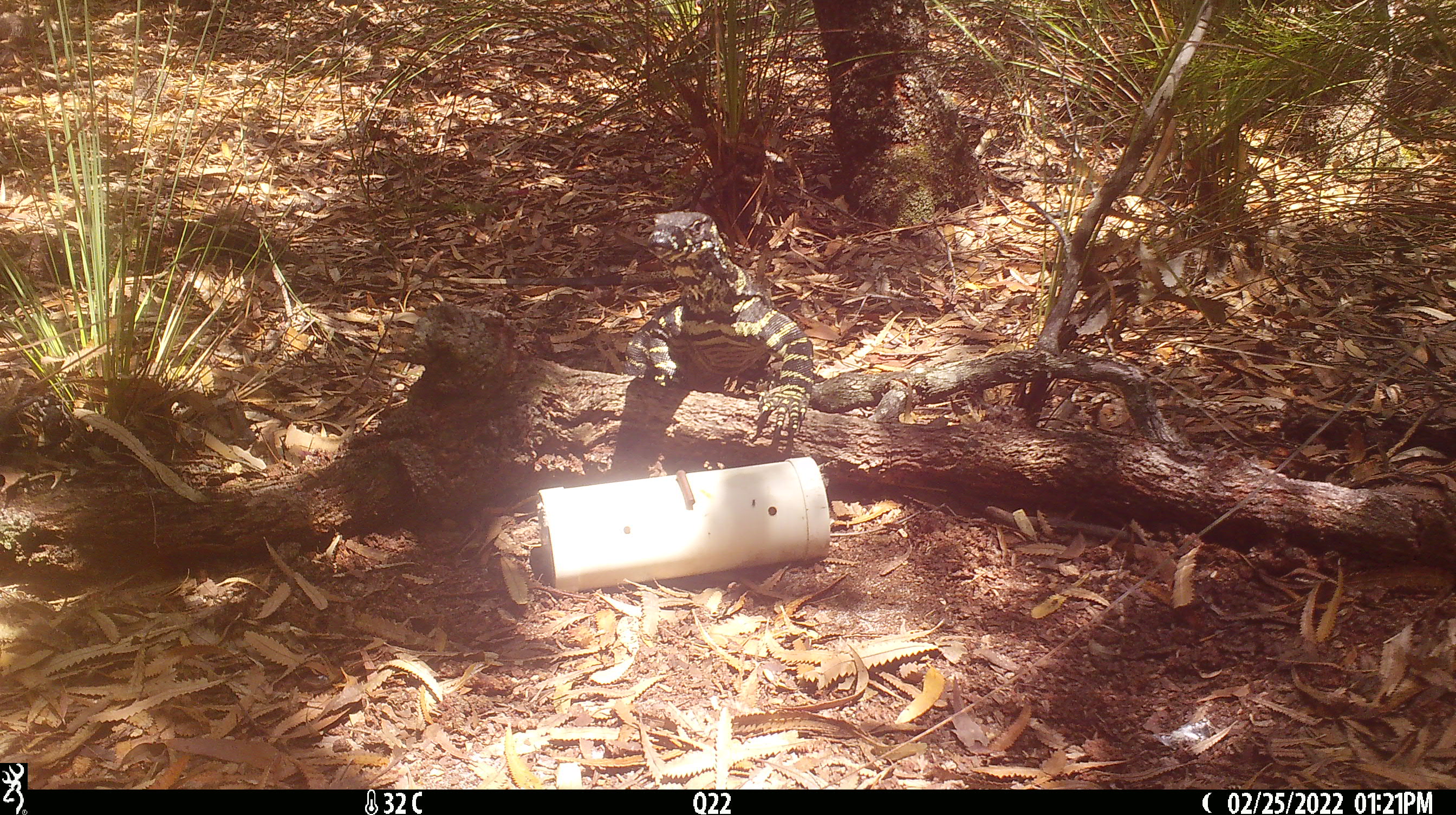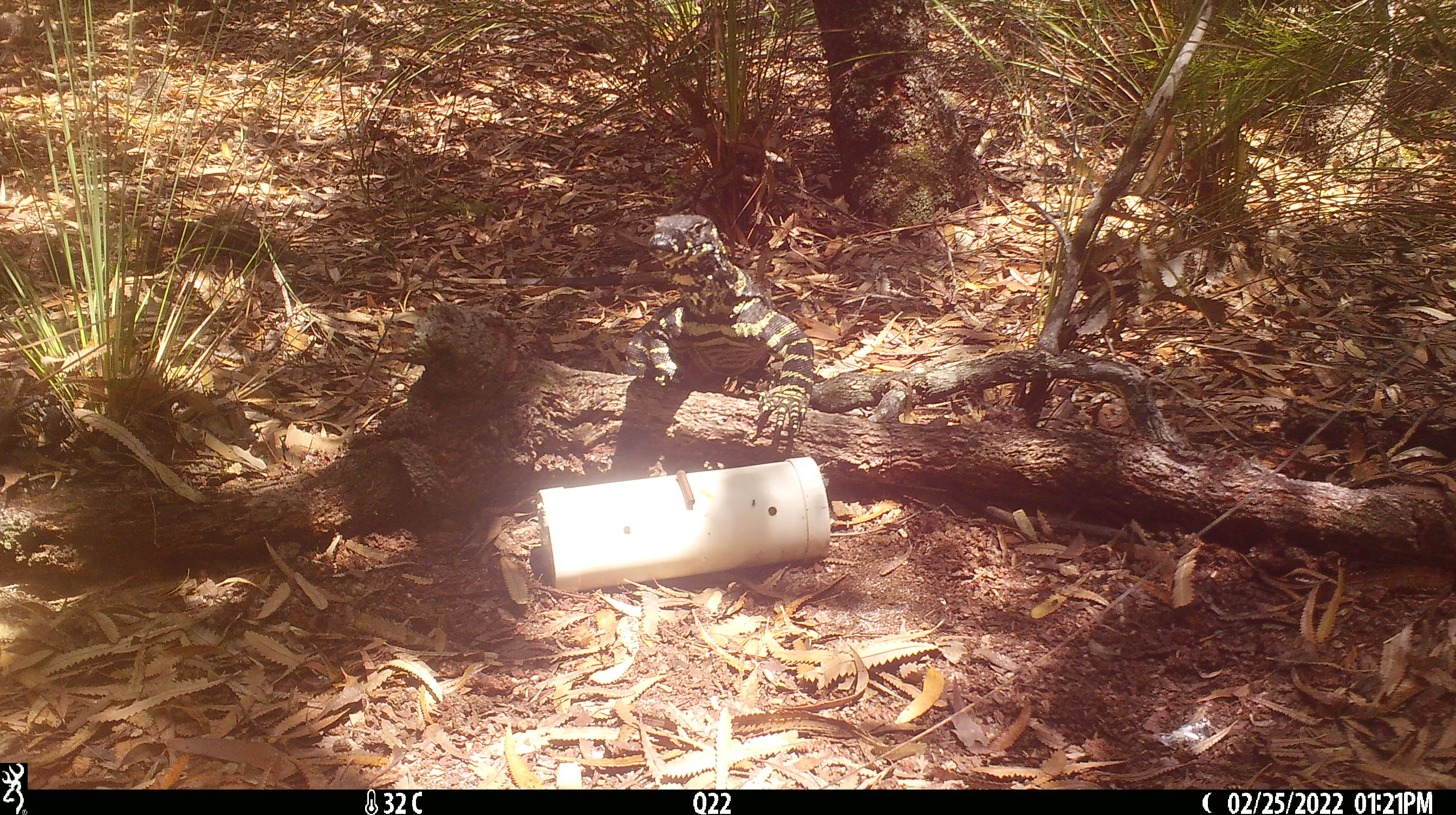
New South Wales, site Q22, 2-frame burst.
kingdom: Animalia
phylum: Chordata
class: Reptilia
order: Squamata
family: Varanidae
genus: Varanus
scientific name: Varanus varius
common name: lace monitor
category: goanna